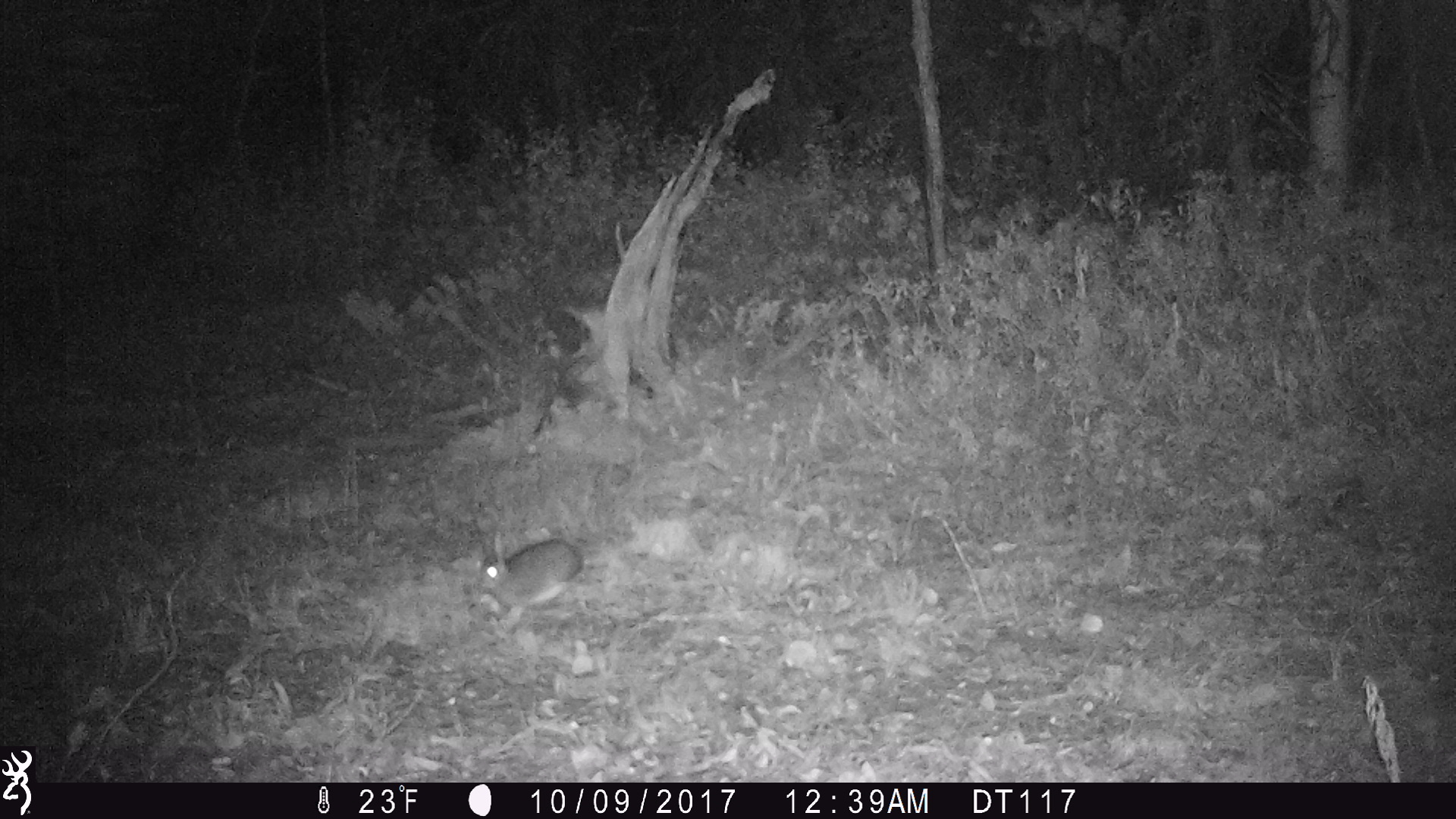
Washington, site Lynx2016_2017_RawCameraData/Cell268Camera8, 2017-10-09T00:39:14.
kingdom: Animalia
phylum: Chordata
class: Mammalia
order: Lagomorpha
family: Leporidae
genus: Lepus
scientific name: Lepus americanus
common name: snowshoe hare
Lepus americanus (snowshoe hare). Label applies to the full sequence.